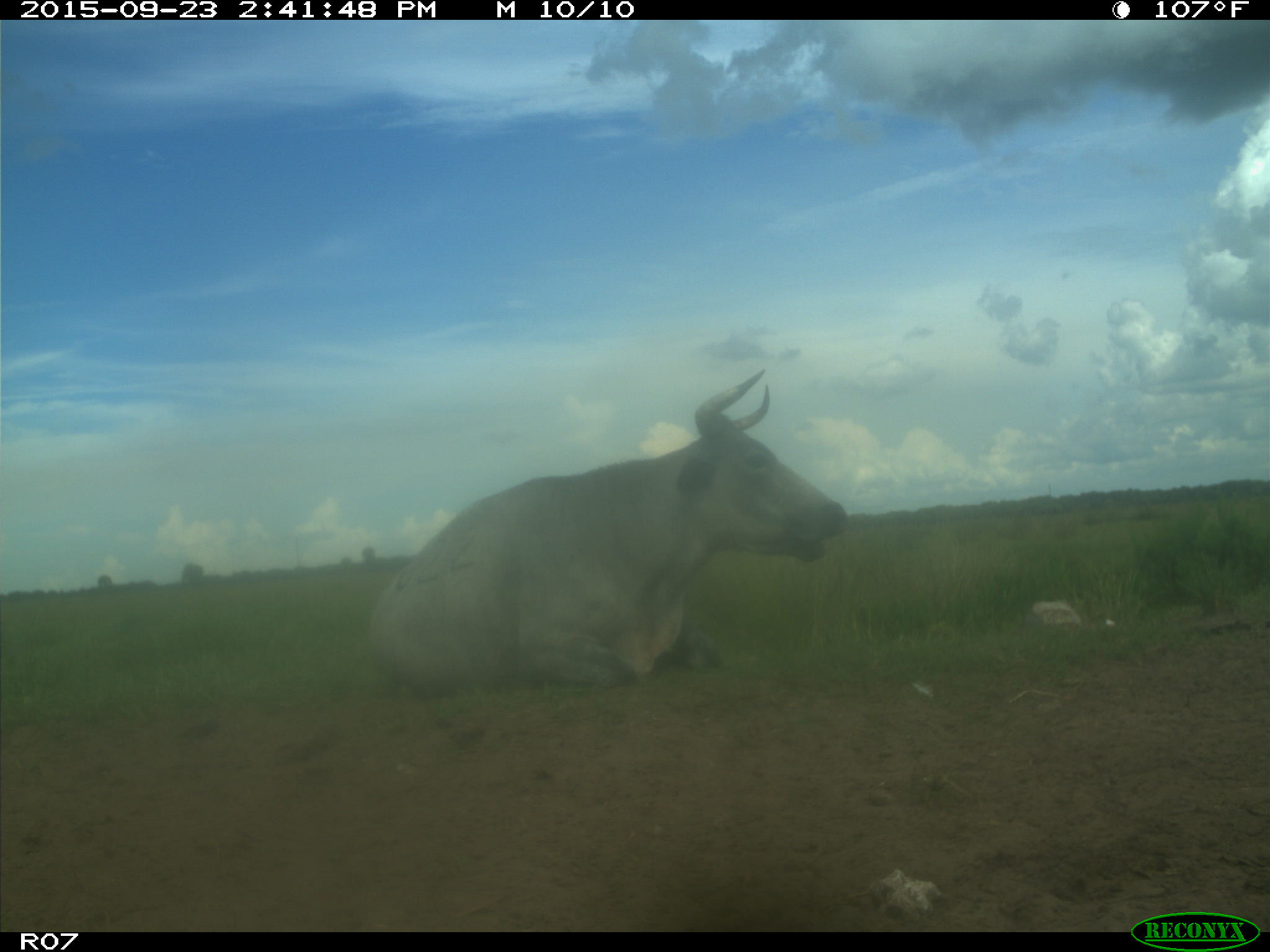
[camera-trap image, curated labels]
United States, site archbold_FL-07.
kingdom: Animalia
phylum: Chordata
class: Mammalia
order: Artiodactyla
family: Bovidae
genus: Bos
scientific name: Bos taurus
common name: domestic cow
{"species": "Bos taurus (domestic cow)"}